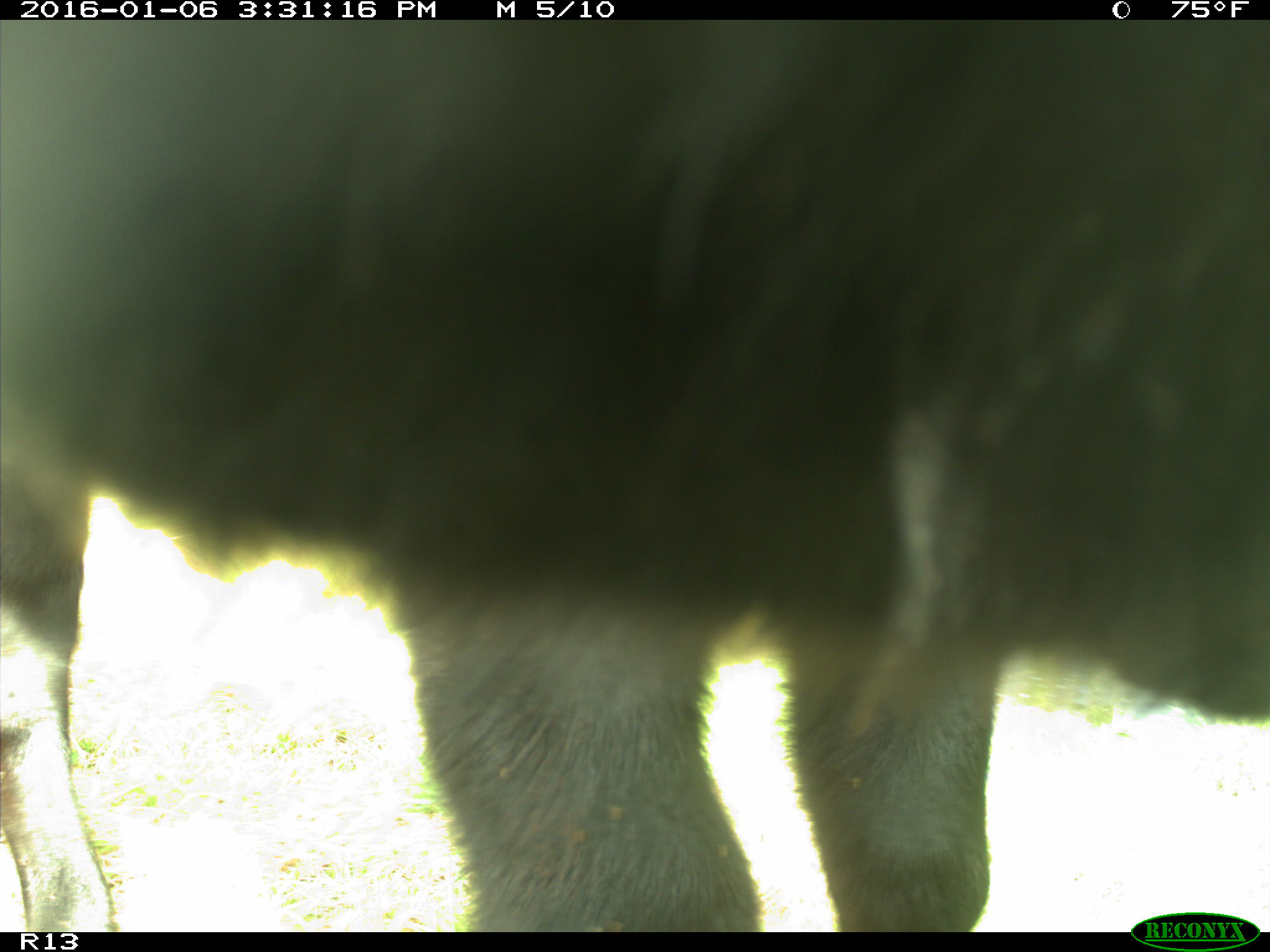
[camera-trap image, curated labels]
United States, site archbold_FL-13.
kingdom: Animalia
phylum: Chordata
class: Mammalia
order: Artiodactyla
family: Bovidae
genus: Bos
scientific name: Bos taurus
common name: domestic cow